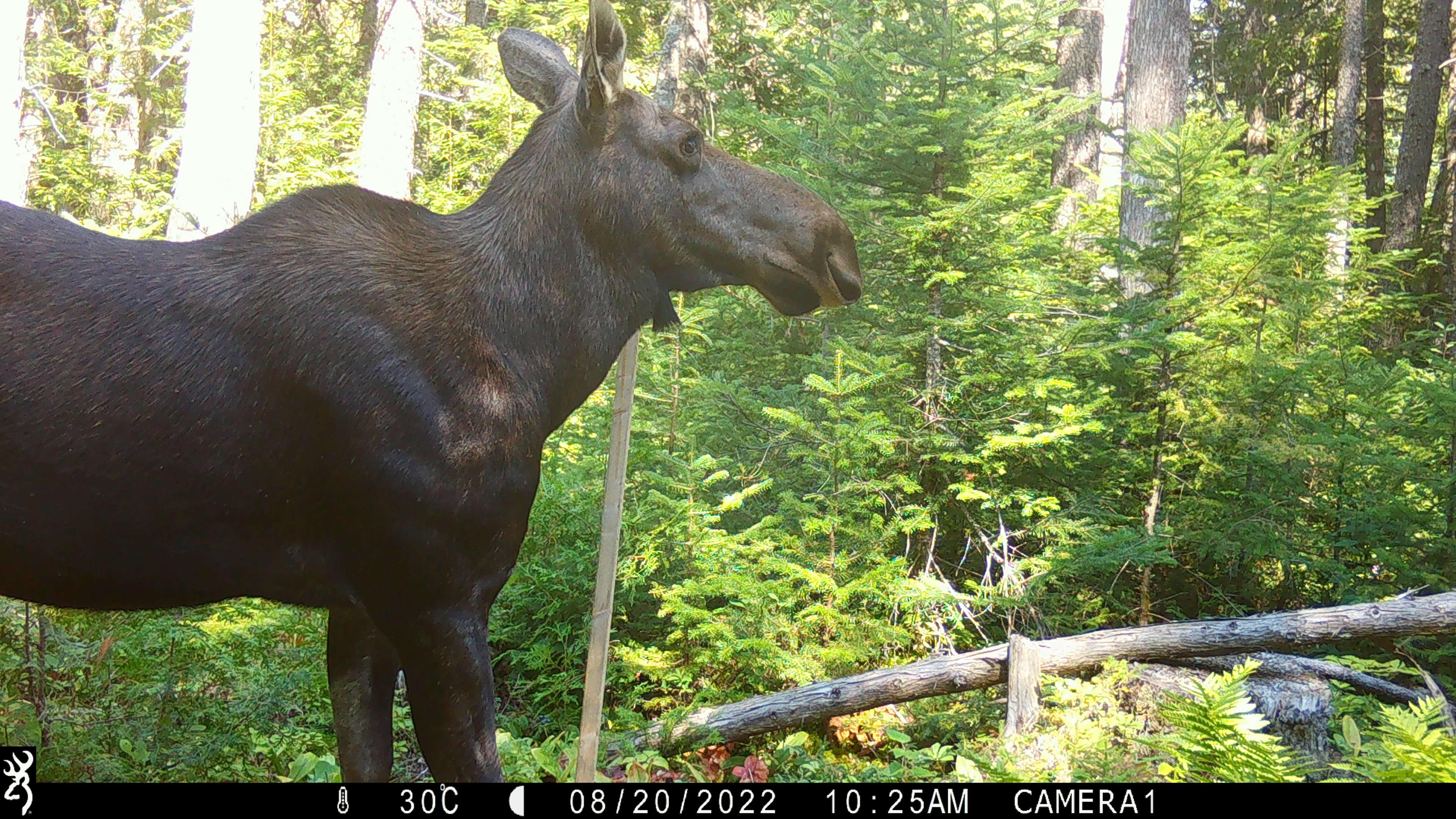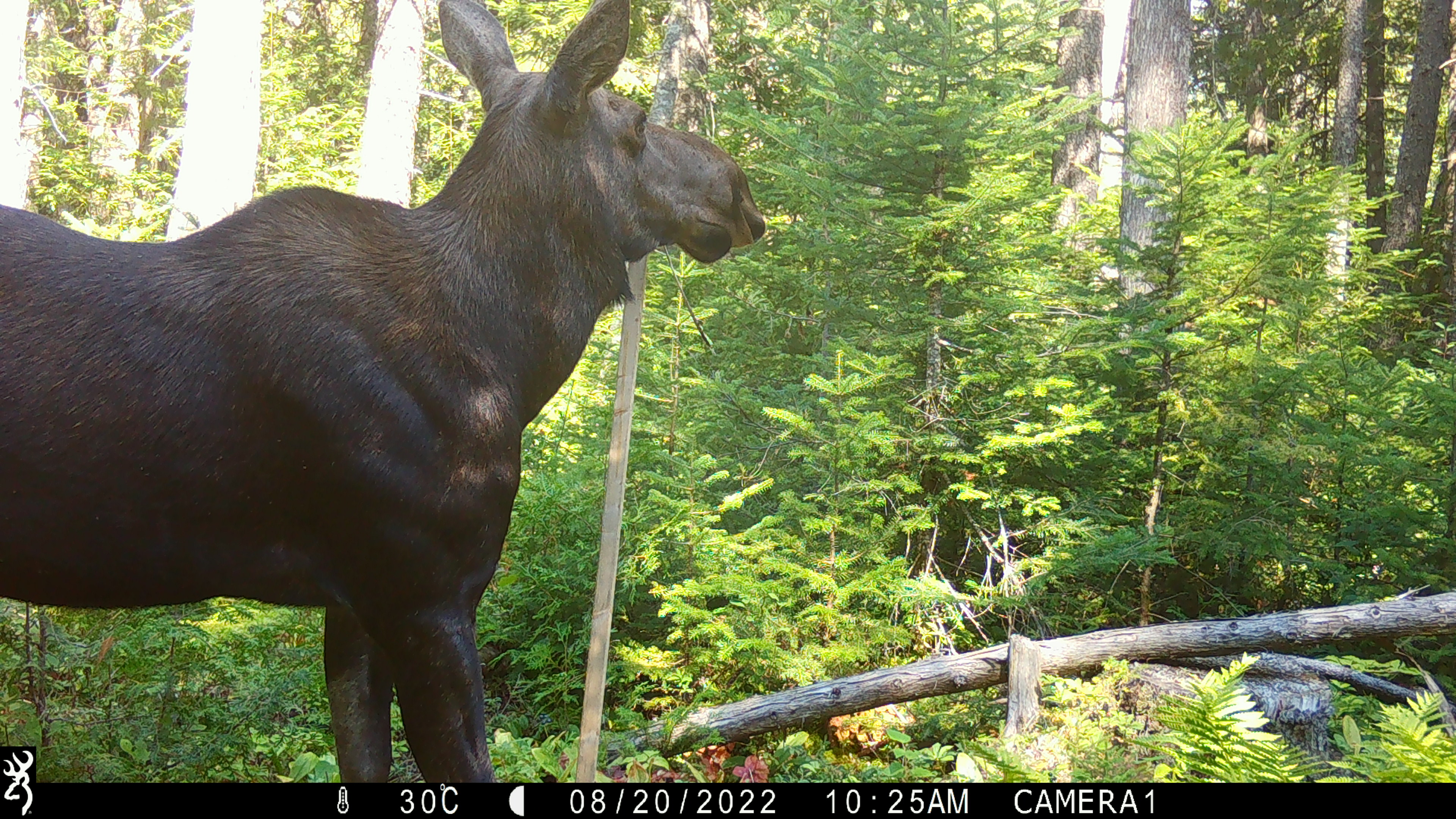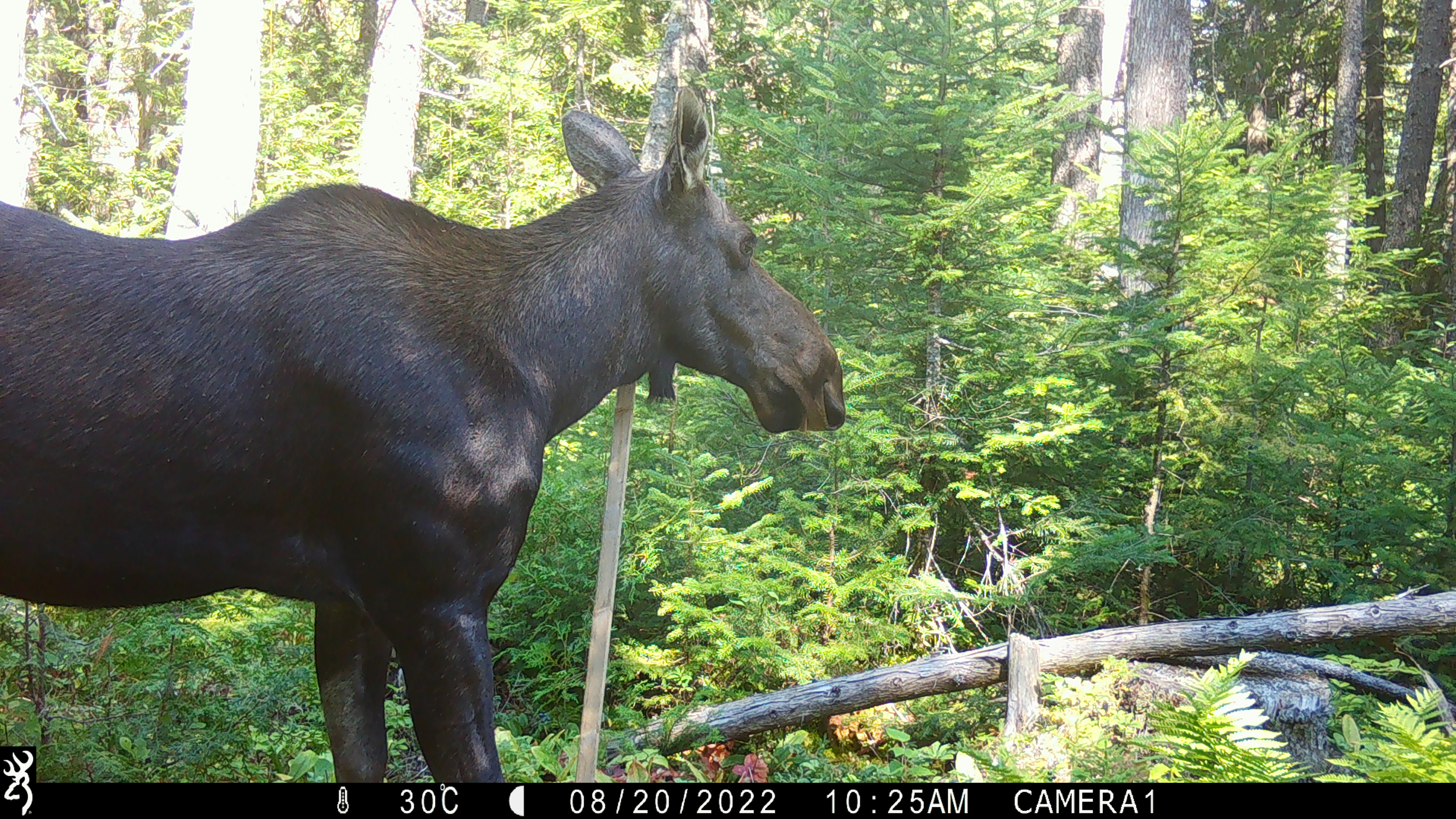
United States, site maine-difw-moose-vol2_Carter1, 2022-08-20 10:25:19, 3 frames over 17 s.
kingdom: Animalia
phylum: Chordata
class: Mammalia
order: Artiodactyla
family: Cervidae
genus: Alces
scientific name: Alces alces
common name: moose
Moose (Alces alces).